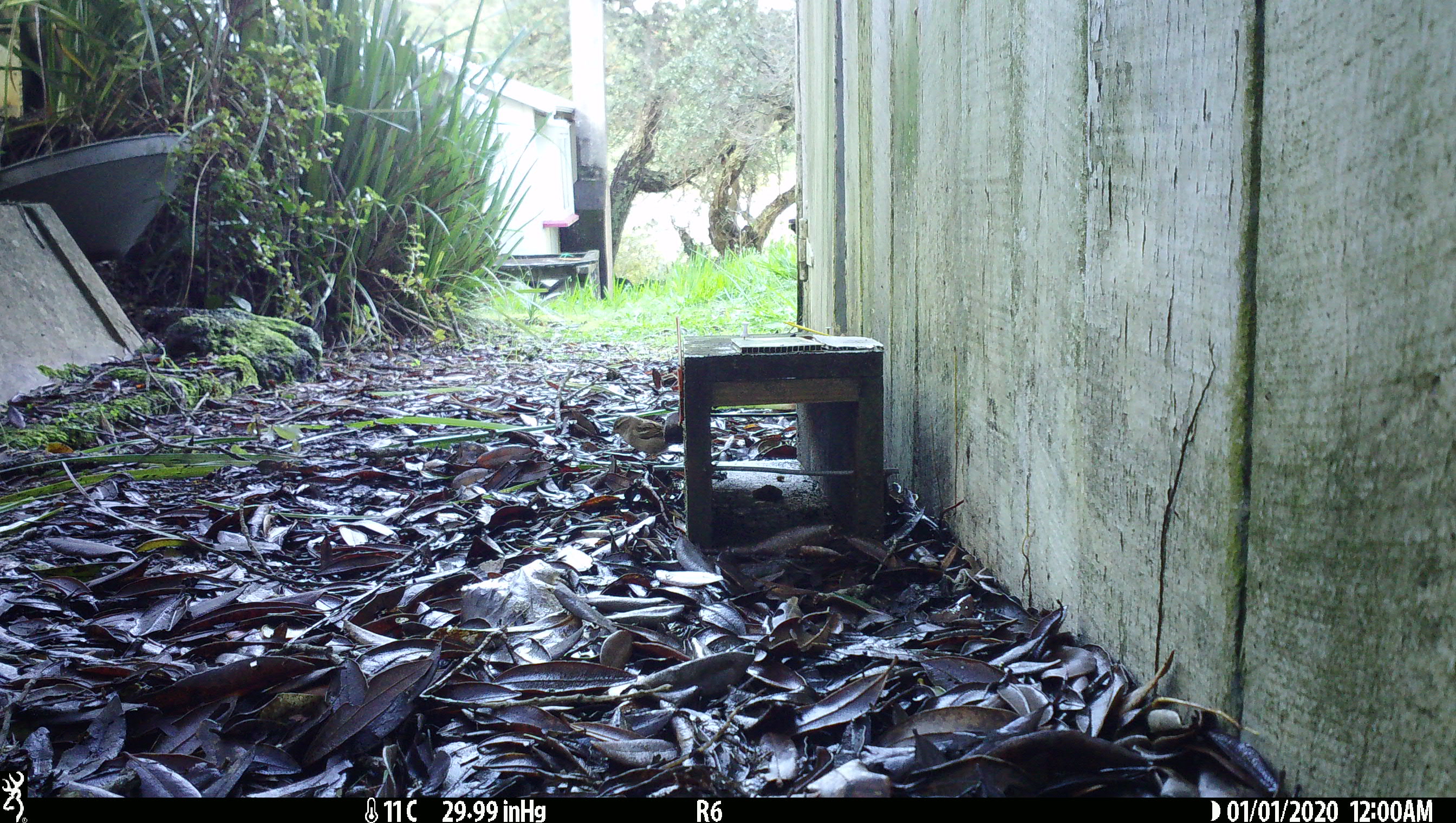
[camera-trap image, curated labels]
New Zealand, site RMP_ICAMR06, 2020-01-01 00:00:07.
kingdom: Animalia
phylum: Chordata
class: Aves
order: Passeriformes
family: Passeridae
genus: Passer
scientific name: Passer domesticus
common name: house sparrow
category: sparrow